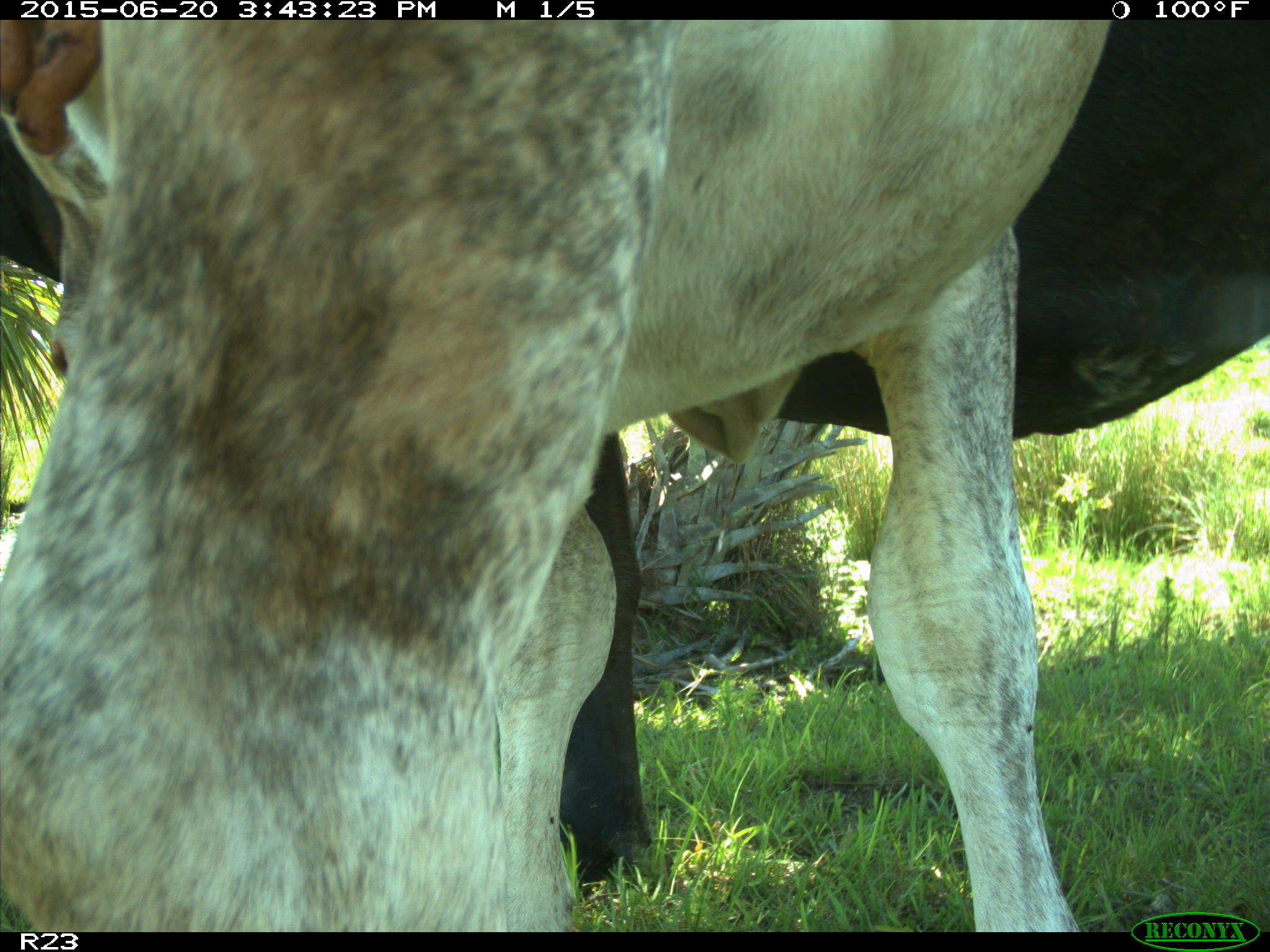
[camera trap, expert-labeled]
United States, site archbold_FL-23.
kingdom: Animalia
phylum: Chordata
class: Mammalia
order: Artiodactyla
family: Bovidae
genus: Bos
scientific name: Bos taurus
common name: domestic cow